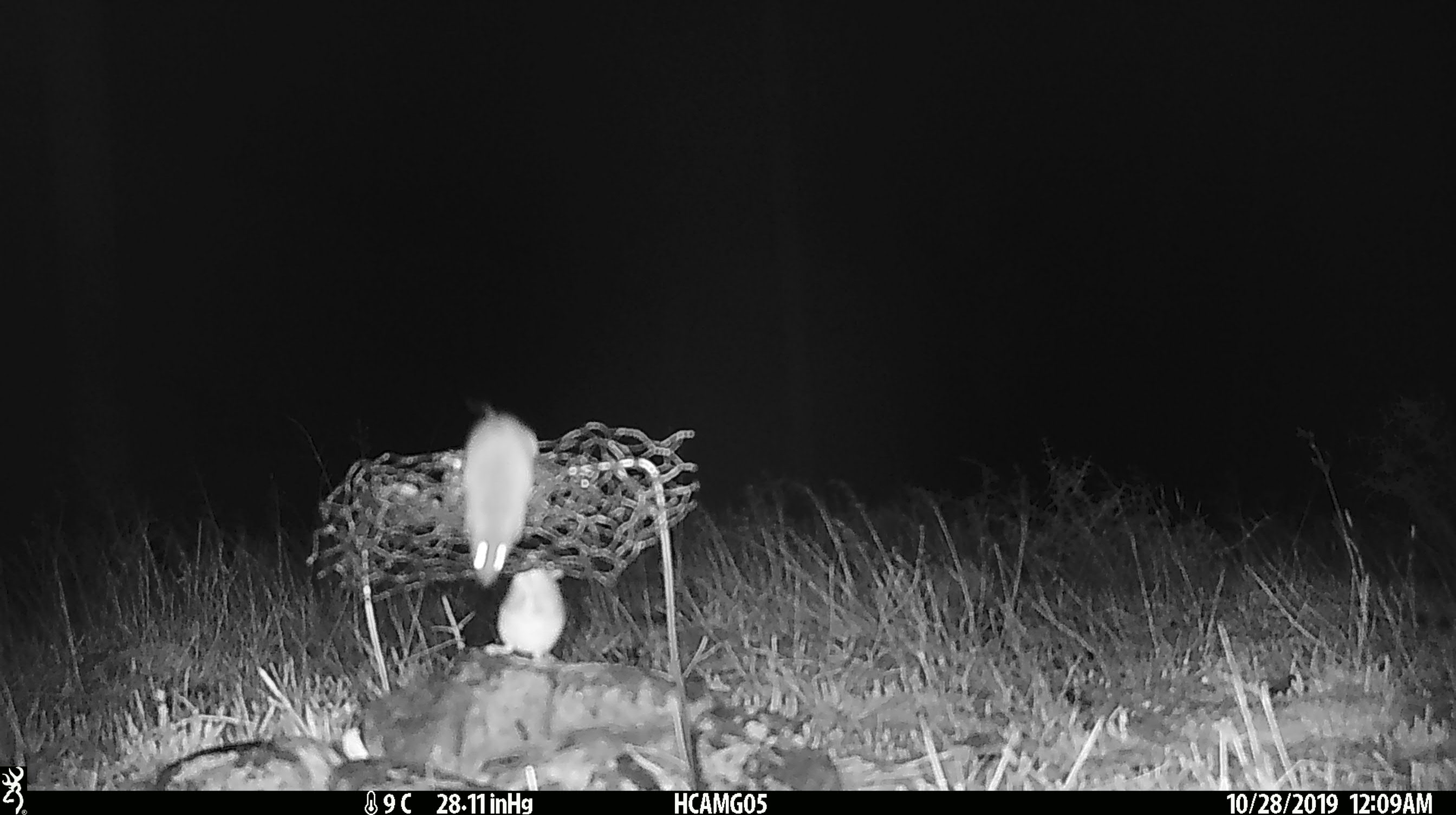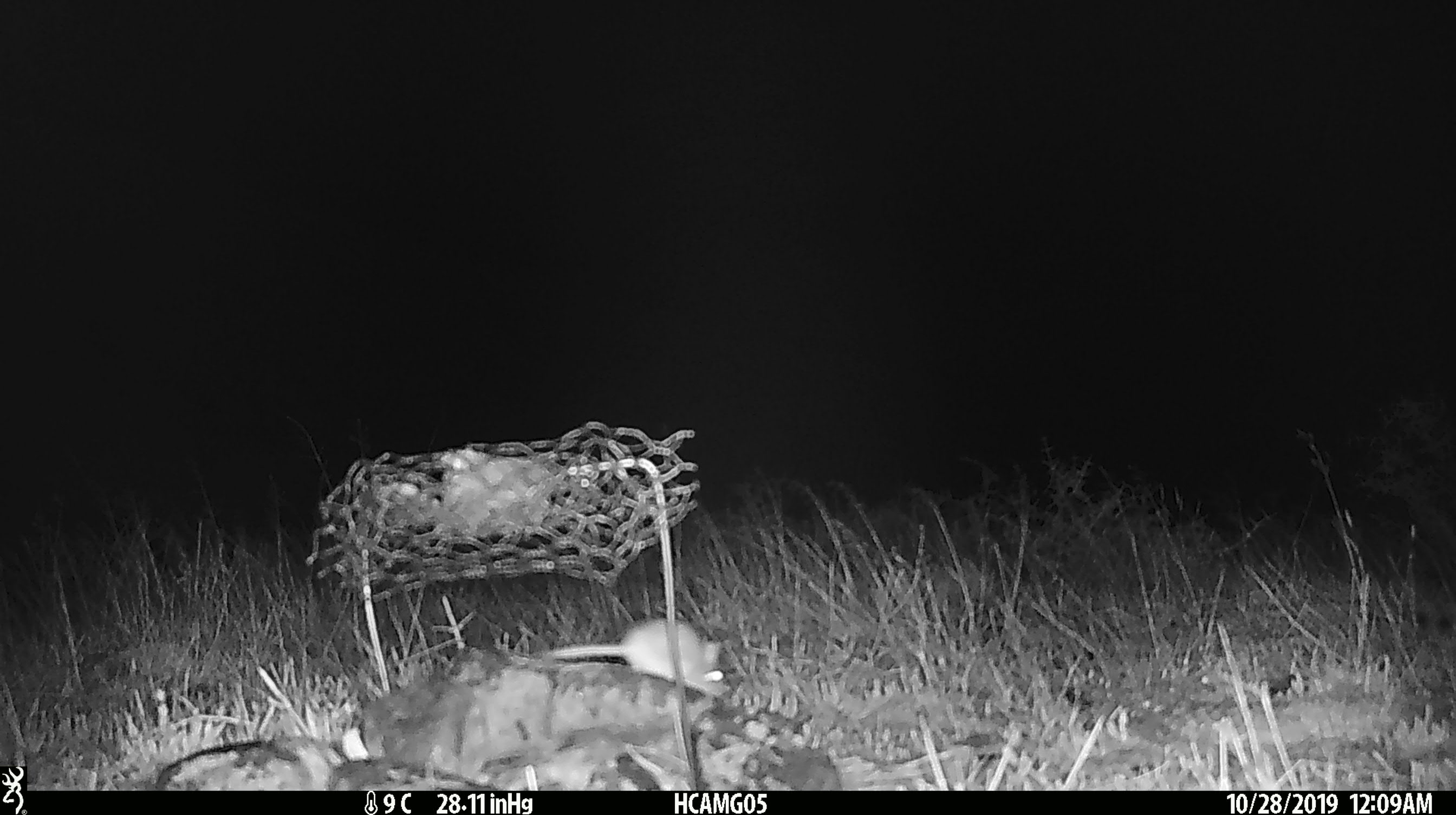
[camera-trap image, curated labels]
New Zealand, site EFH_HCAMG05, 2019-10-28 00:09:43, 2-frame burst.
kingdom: Animalia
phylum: Chordata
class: Mammalia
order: Rodentia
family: Muridae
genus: Mus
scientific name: Mus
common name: mouse